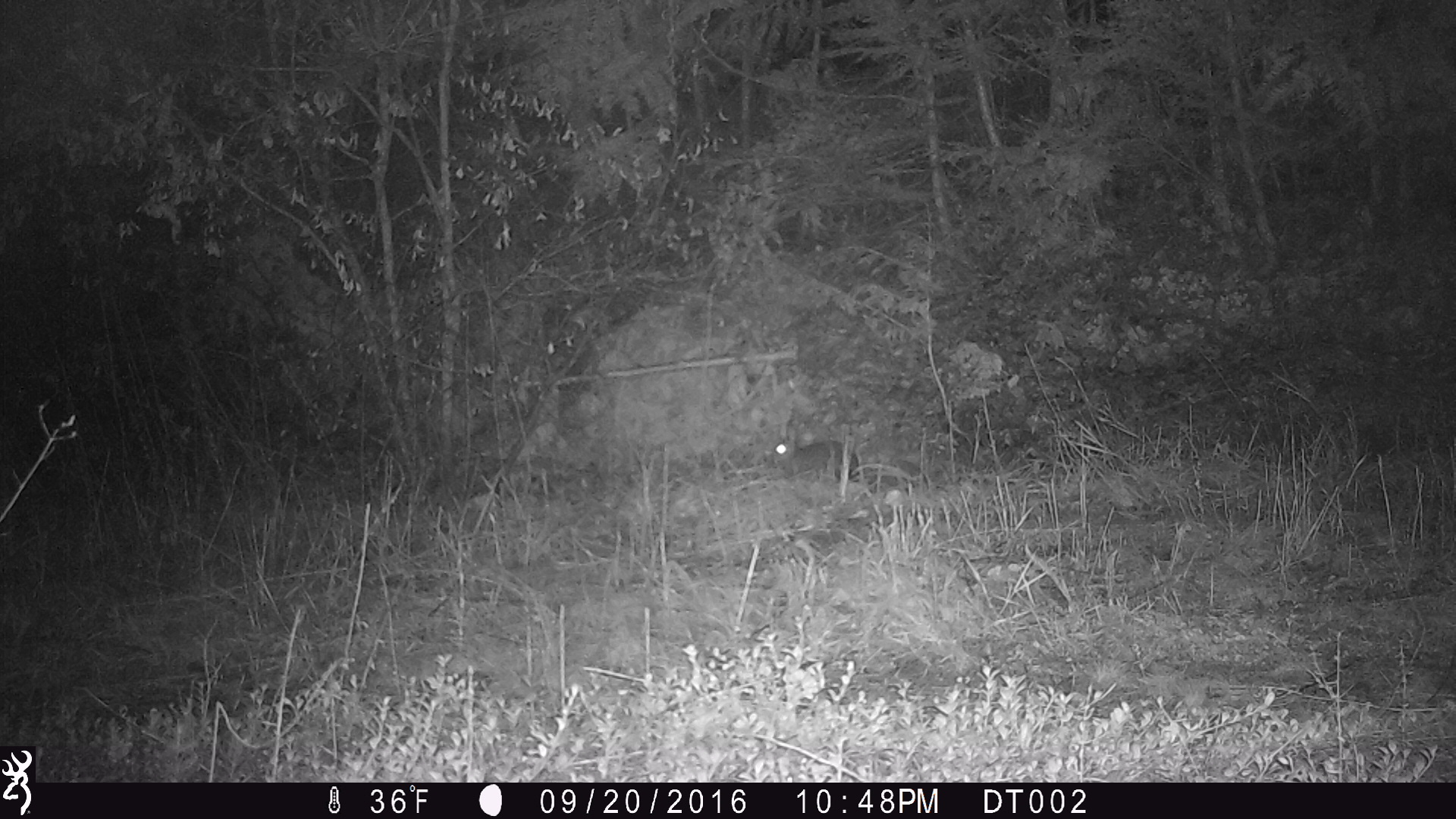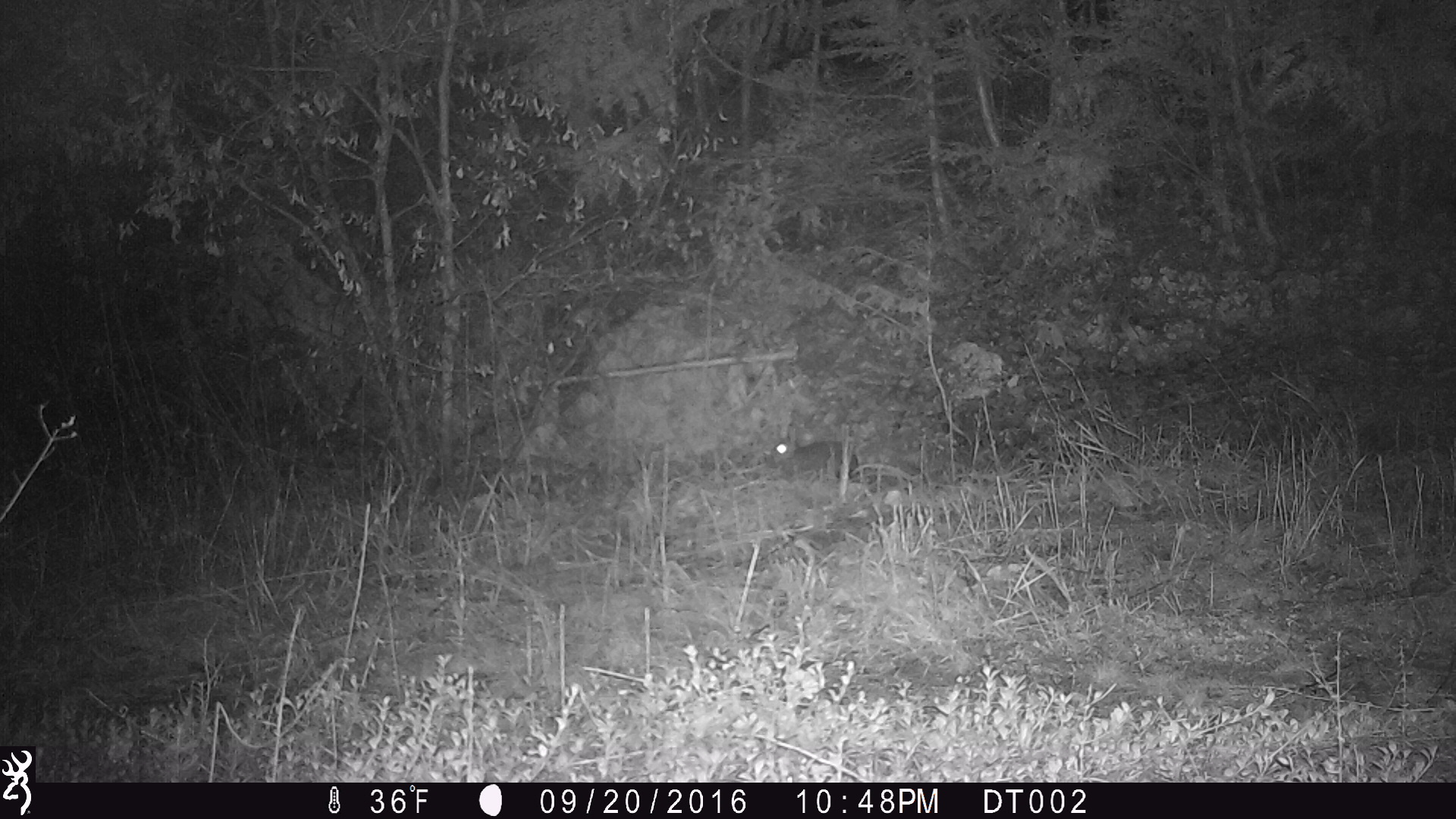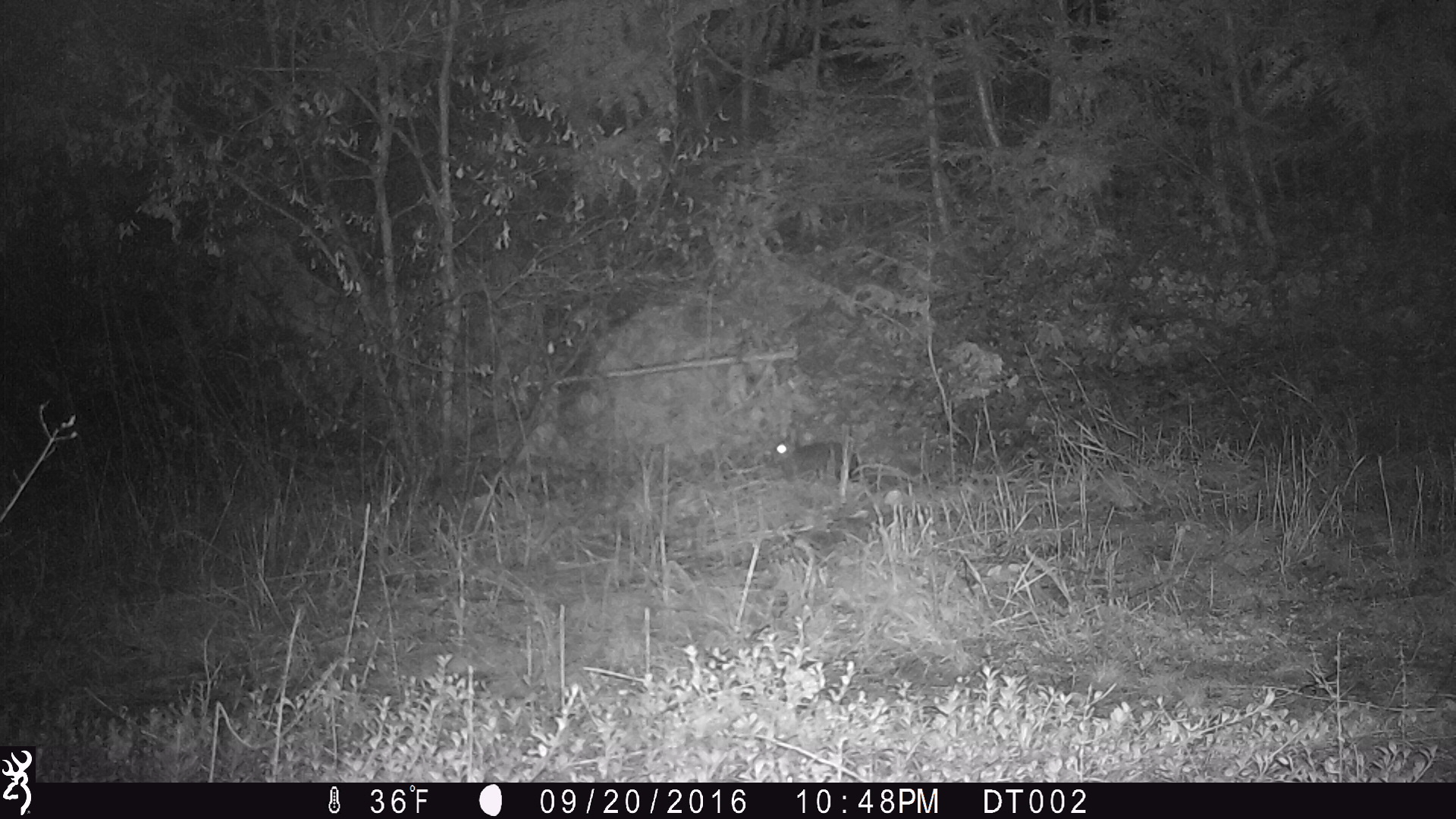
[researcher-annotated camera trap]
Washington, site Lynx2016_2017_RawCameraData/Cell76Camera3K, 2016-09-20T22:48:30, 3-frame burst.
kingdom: Animalia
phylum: Chordata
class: Mammalia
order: Lagomorpha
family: Leporidae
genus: Lepus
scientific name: Lepus americanus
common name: snowshoe hare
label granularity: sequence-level